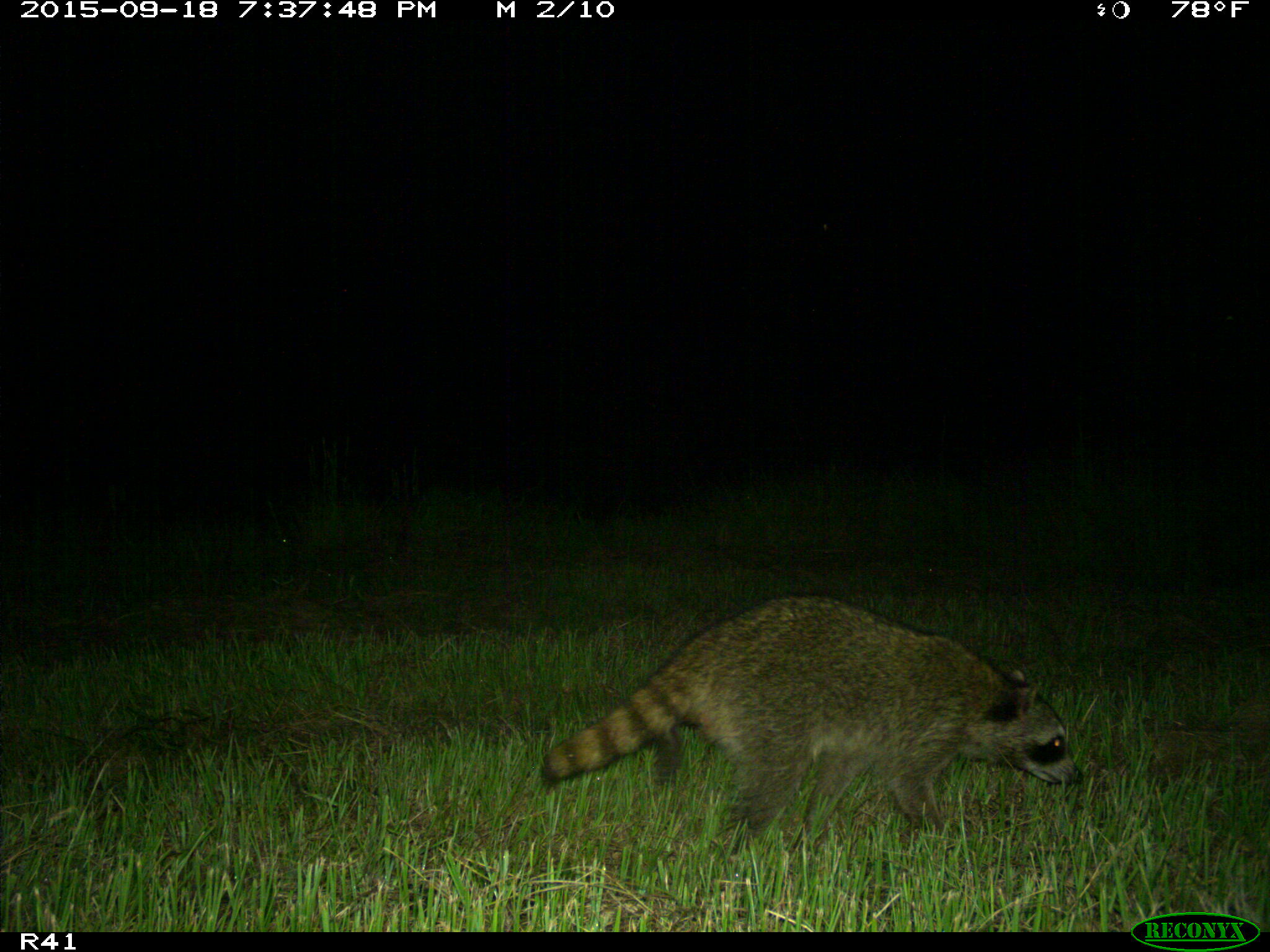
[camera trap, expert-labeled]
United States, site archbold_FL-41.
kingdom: Animalia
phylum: Chordata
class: Mammalia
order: Carnivora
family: Procyonidae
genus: Procyon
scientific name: Procyon lotor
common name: common raccoon